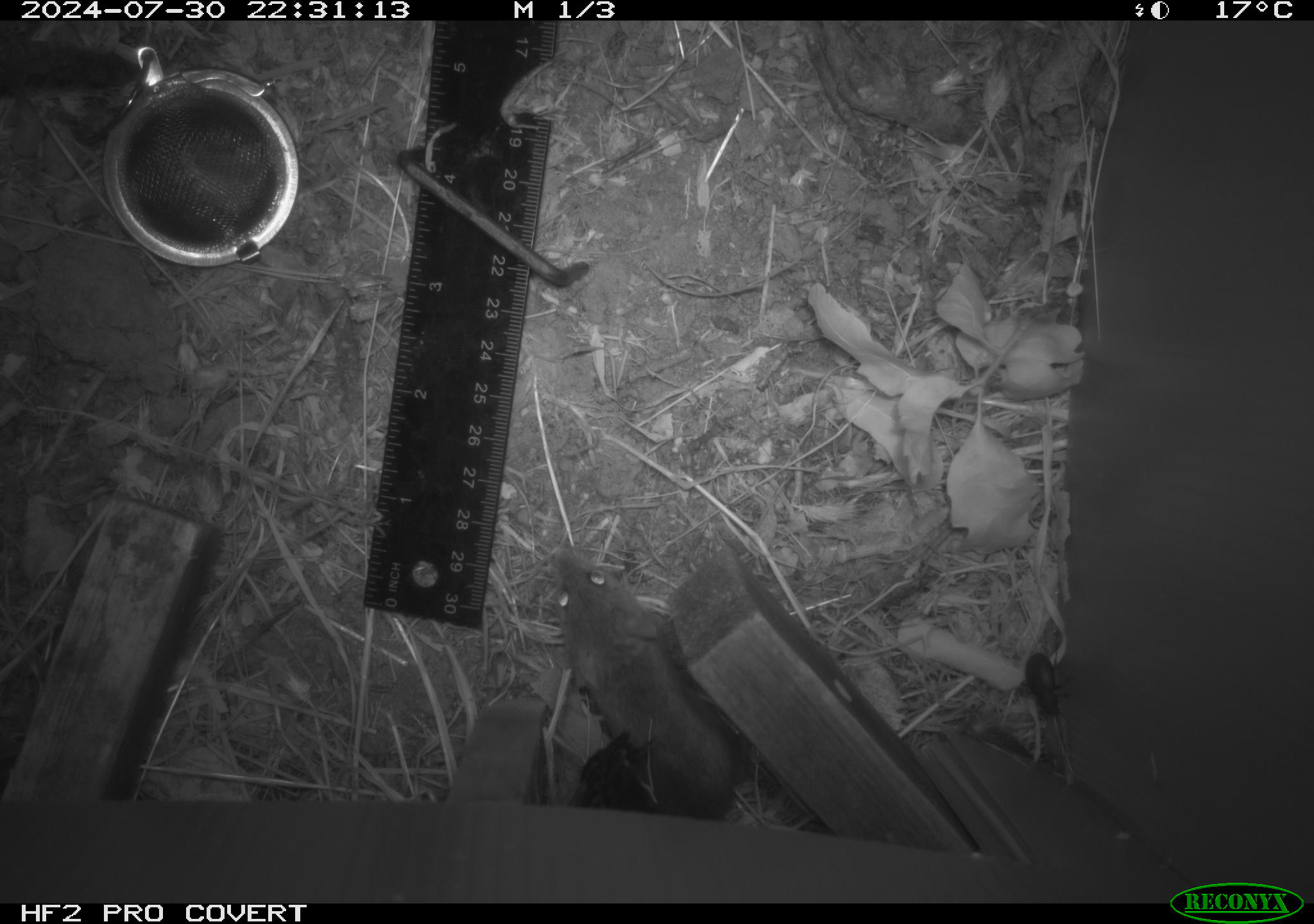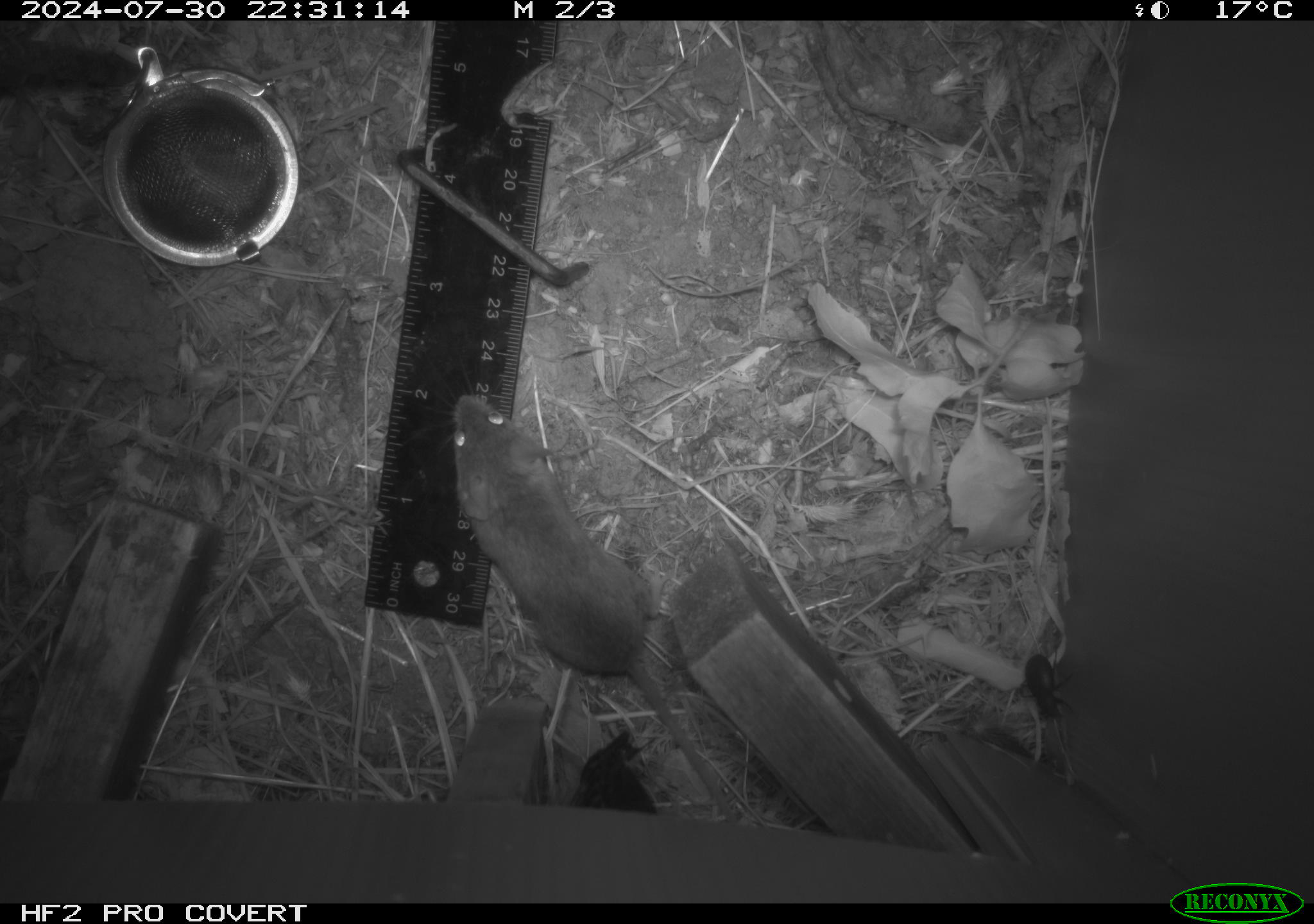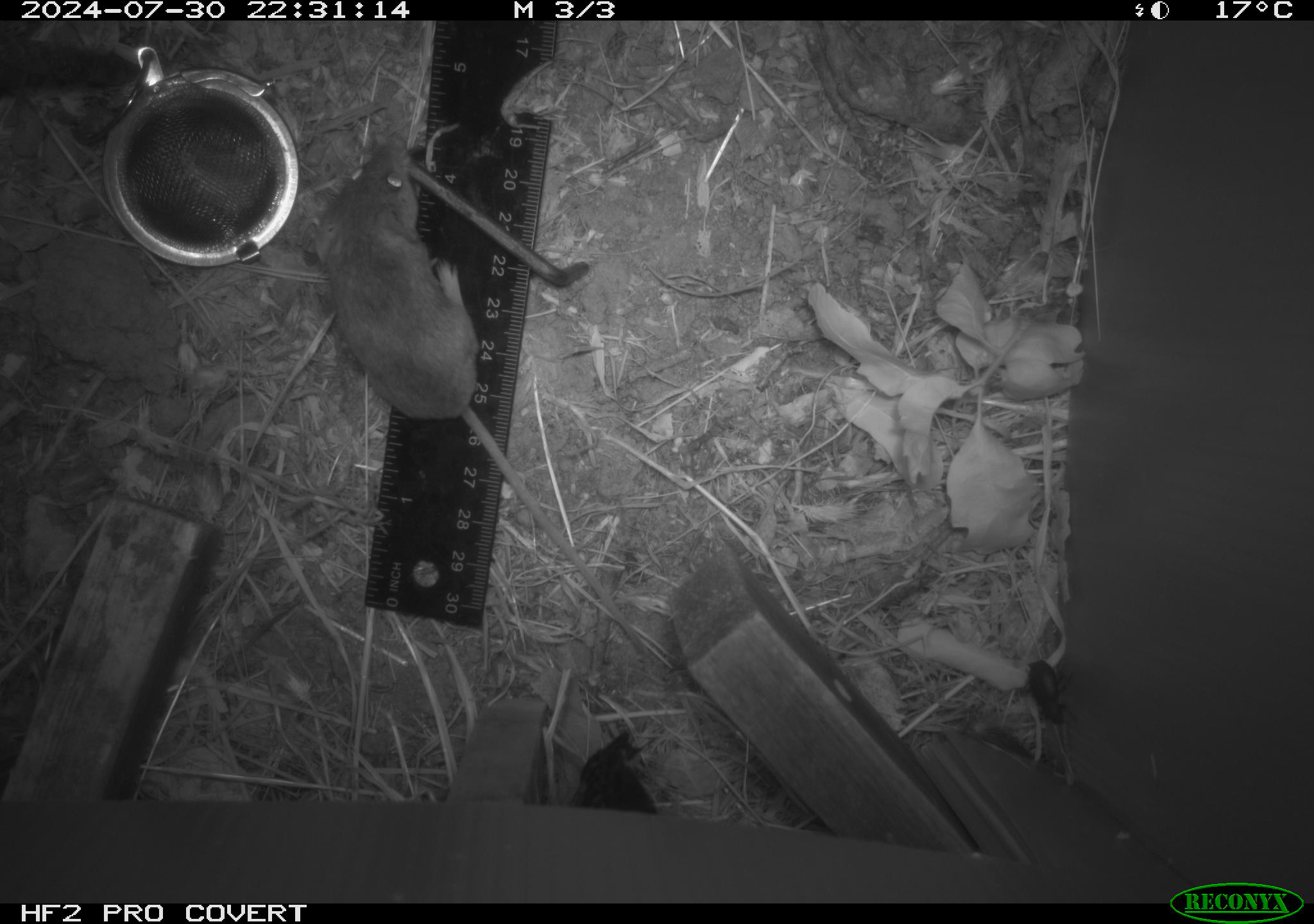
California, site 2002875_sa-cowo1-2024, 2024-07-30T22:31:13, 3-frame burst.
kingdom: Animalia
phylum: Chordata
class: Mammalia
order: Rodentia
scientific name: Rodentia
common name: mouse species